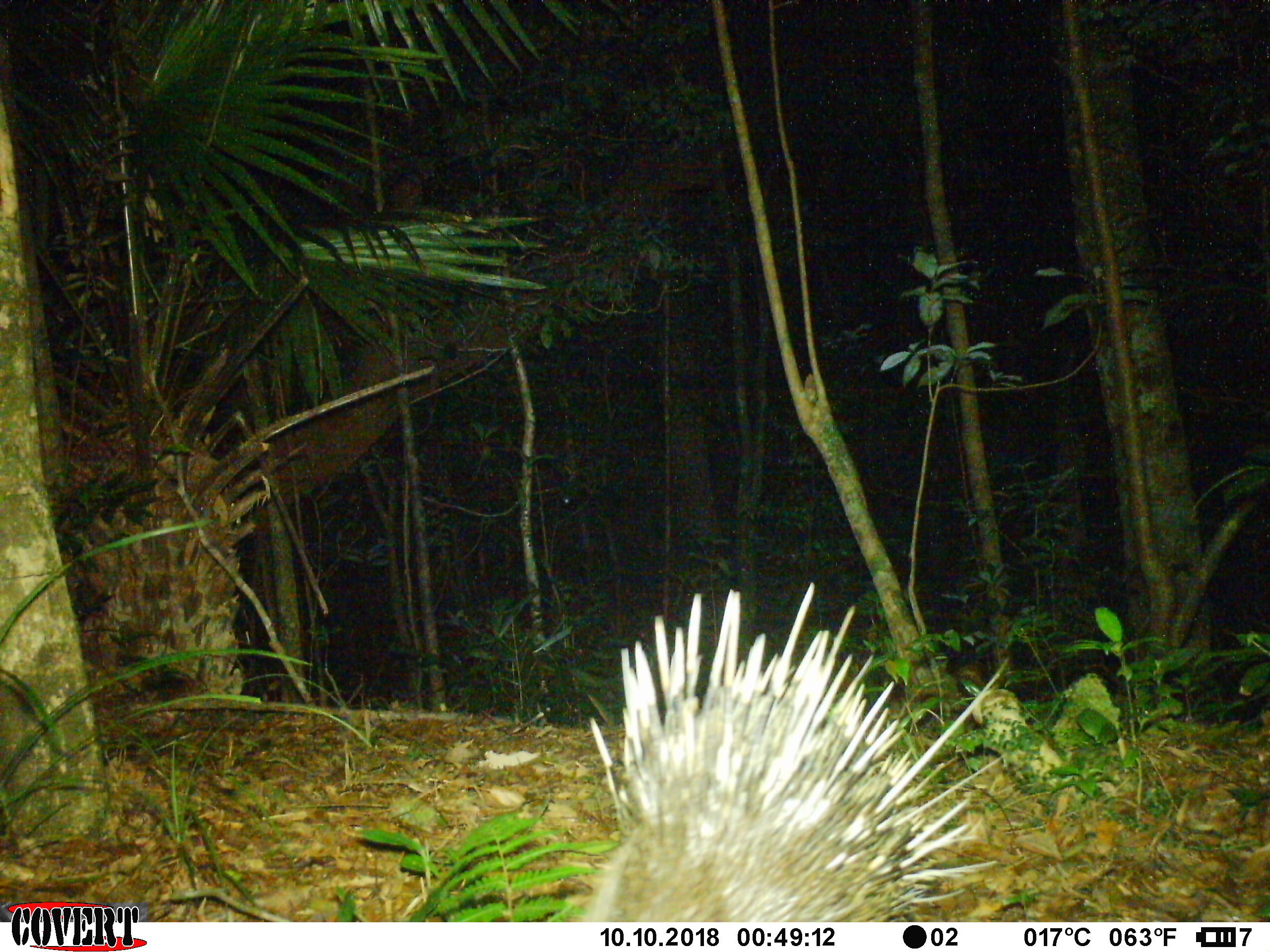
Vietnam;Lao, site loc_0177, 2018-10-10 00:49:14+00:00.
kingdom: Animalia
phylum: Chordata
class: Mammalia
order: Rodentia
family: Hystricidae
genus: Hystrix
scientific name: Hystrix brachyura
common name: malayan porcupine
Malayan porcupine (Hystrix brachyura). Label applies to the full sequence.